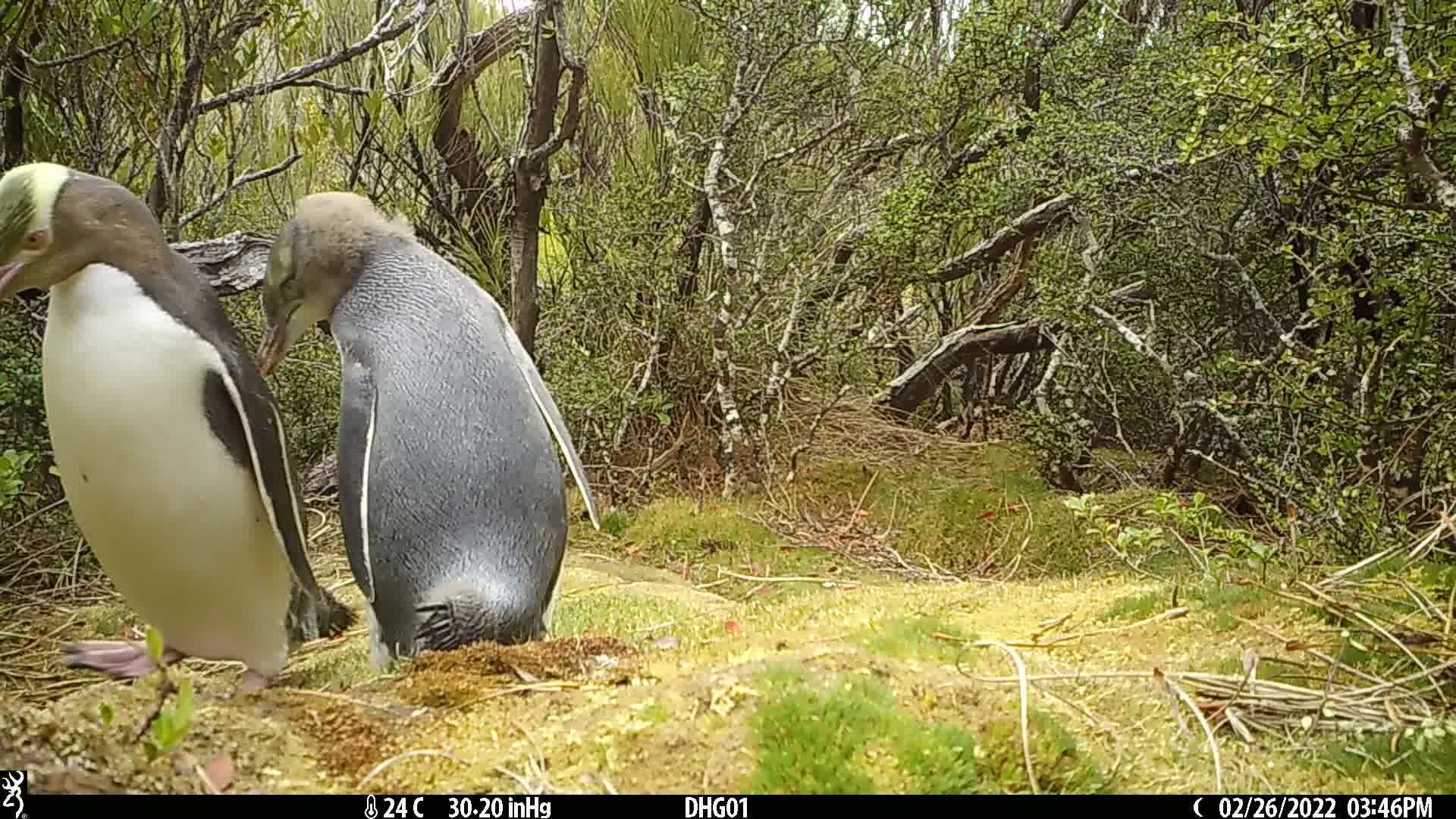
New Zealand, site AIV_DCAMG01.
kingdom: Animalia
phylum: Chordata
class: Aves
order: Sphenisciformes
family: Spheniscidae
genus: Megadyptes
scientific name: Megadyptes antipodes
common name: yellow-eyed penguin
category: yellow eyed penguin